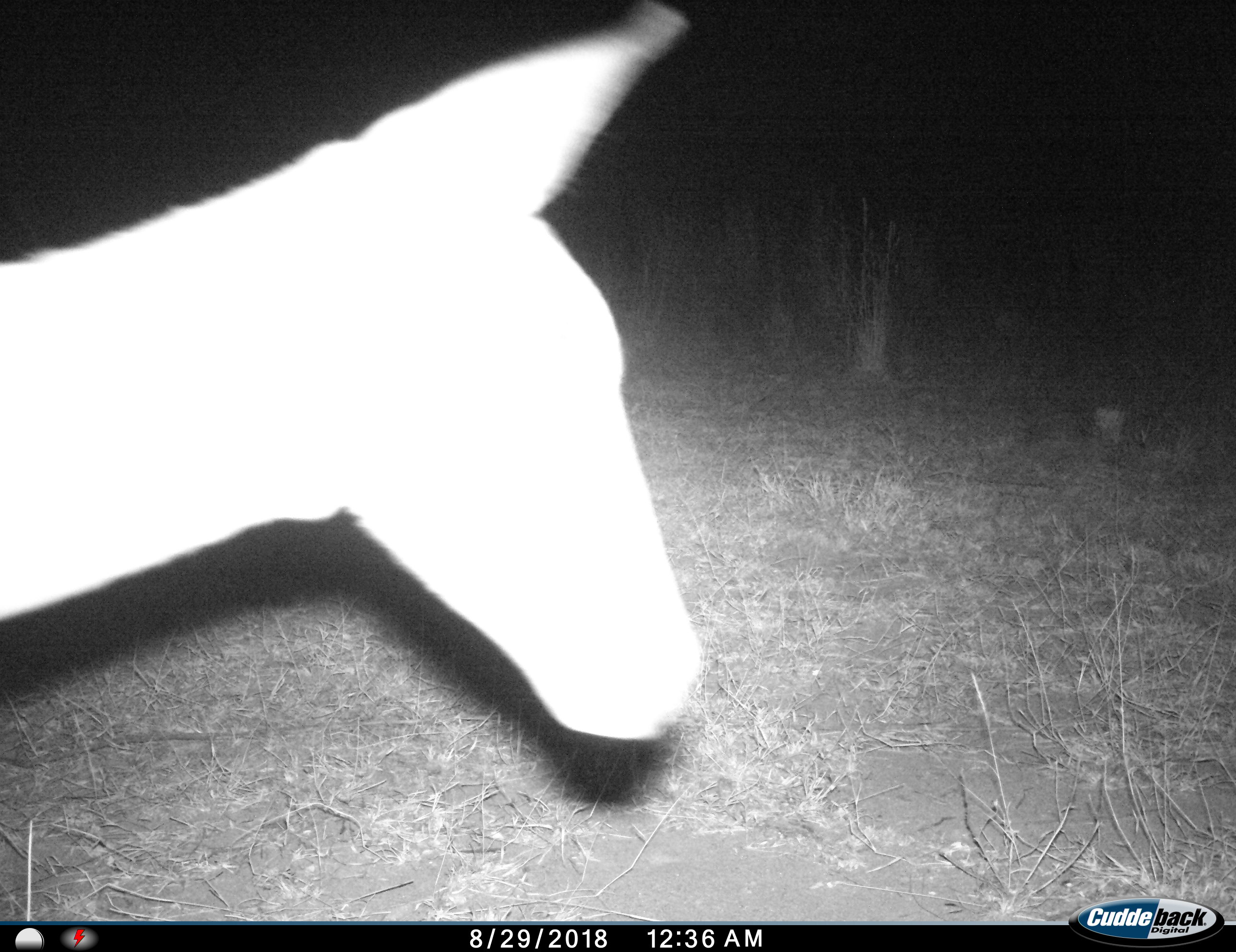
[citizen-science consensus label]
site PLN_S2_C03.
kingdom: Animalia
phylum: Chordata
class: Mammalia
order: Artiodactyla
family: Bovidae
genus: Aepyceros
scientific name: Aepyceros melampus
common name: impala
Impala (Aepyceros melampus), count 1. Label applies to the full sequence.